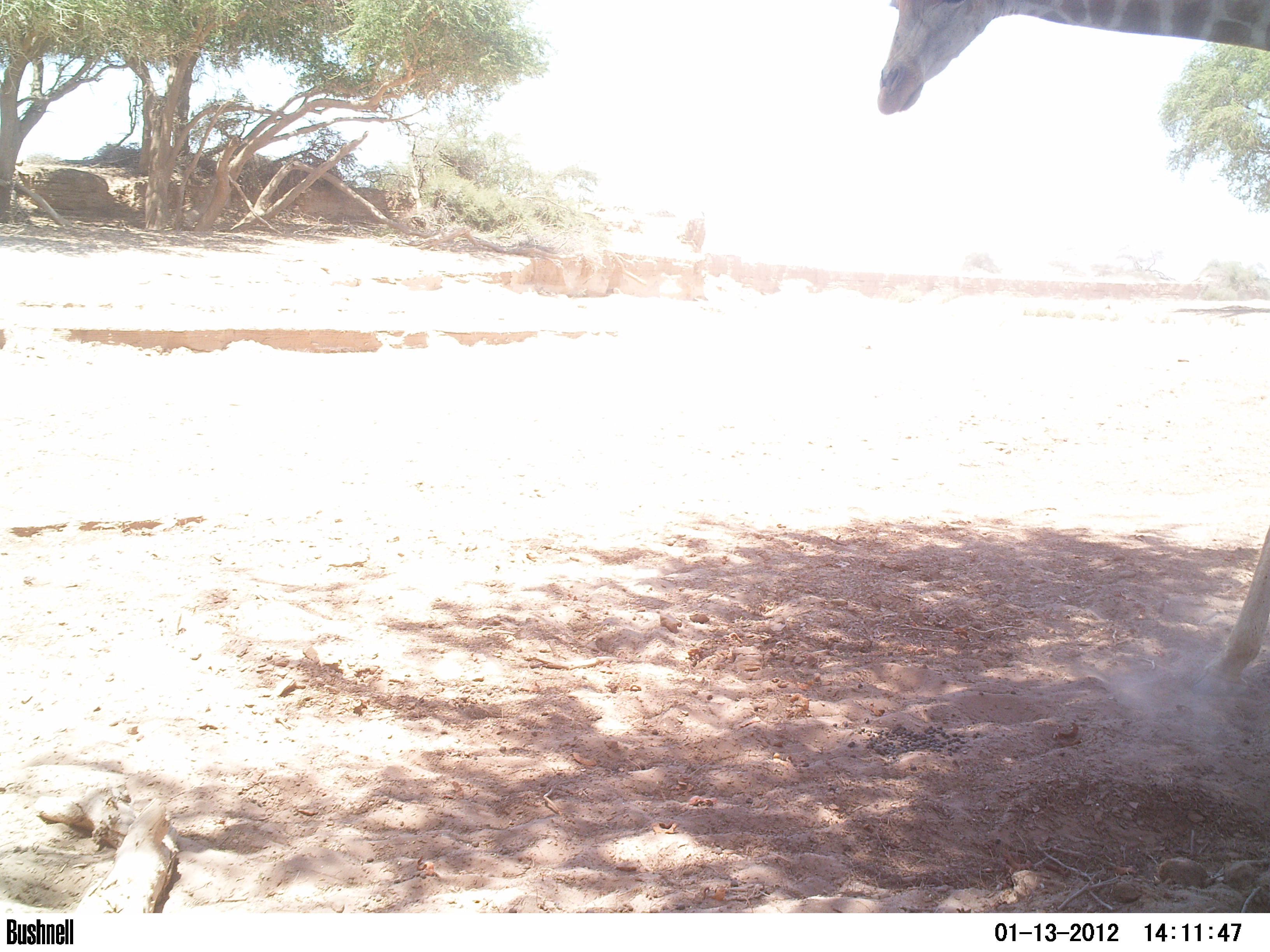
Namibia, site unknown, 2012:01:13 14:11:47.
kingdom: Animalia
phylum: Chordata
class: Mammalia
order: Artiodactyla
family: Giraffidae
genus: Giraffa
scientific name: Giraffa camelopardalis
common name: giraffe